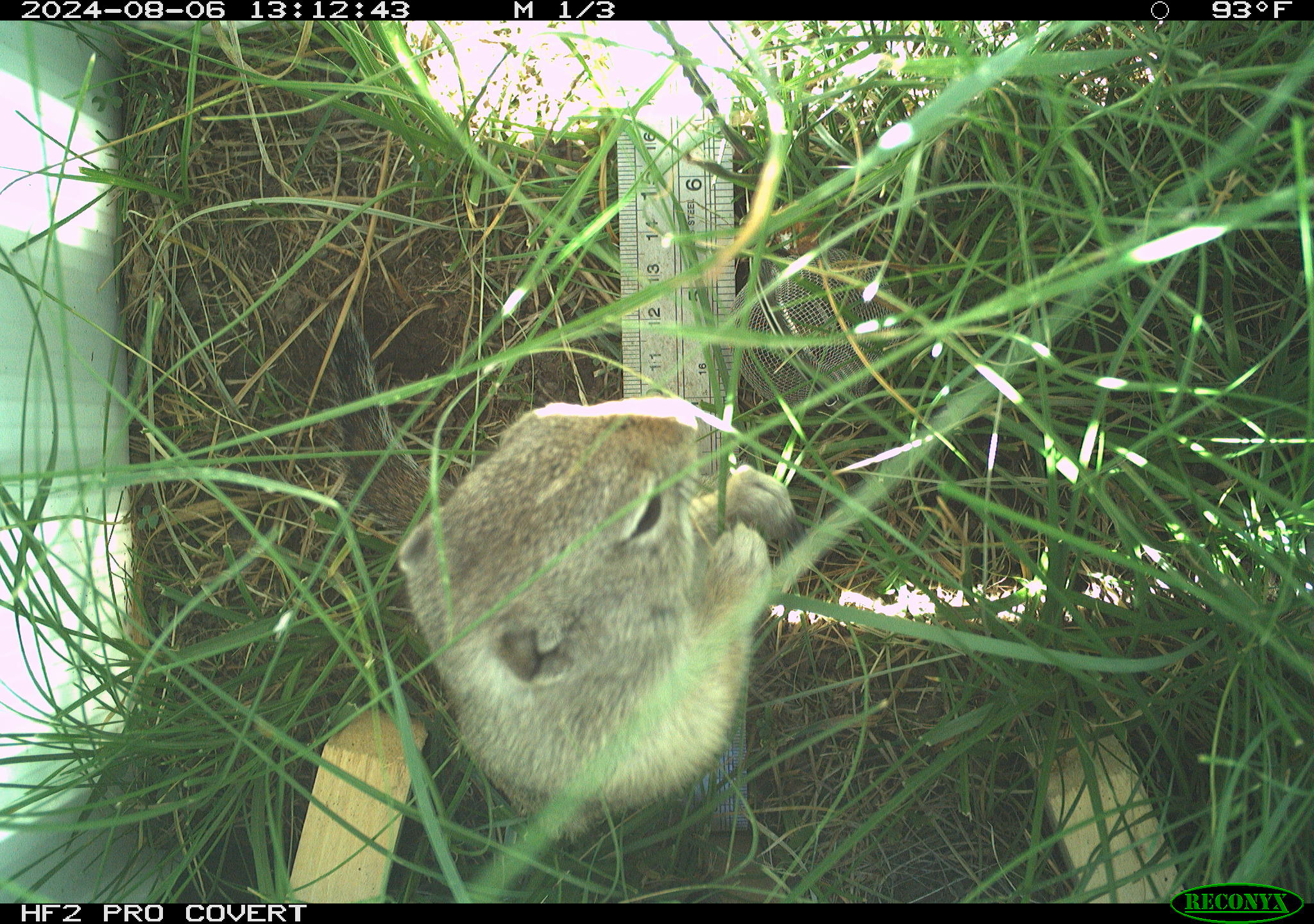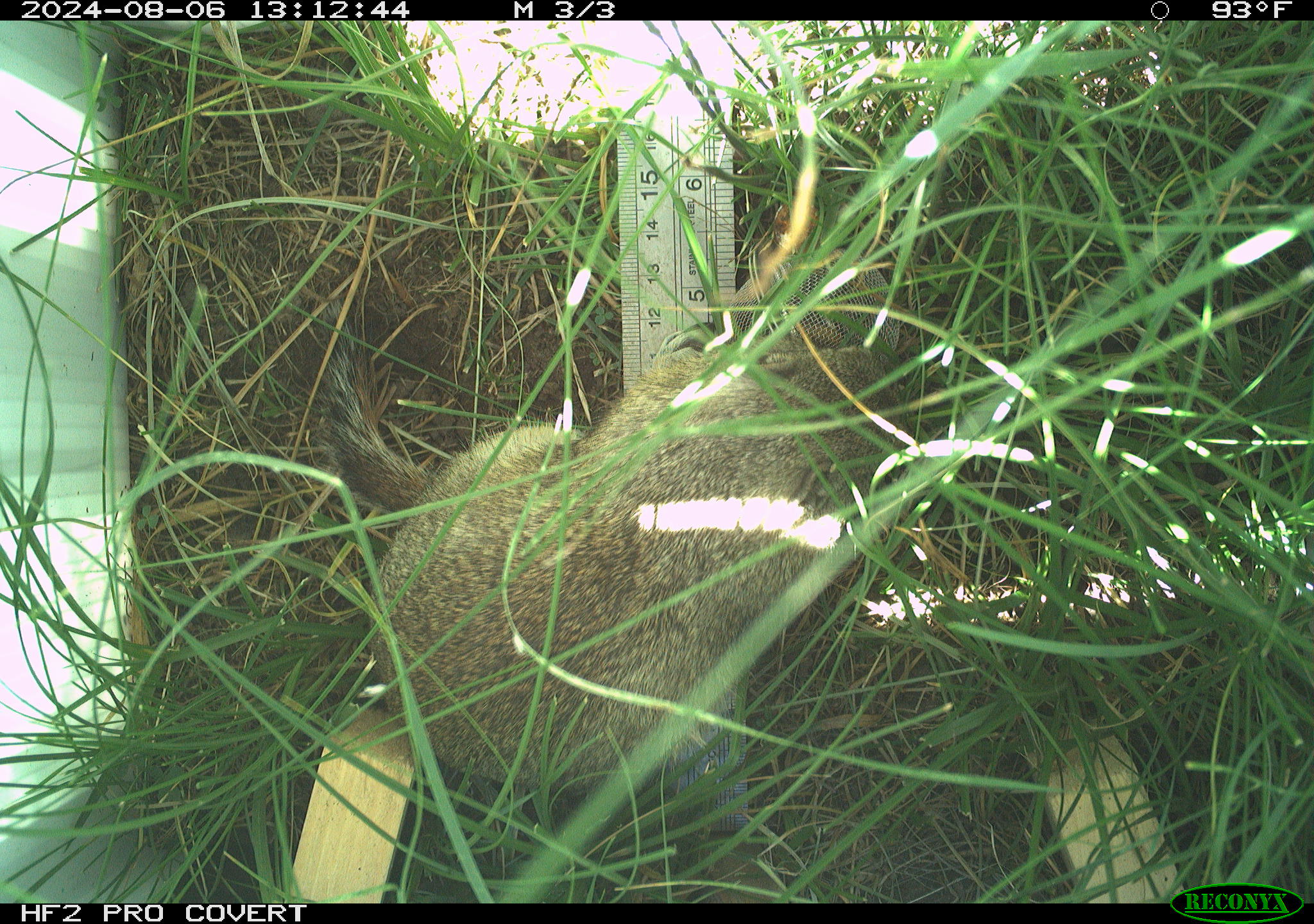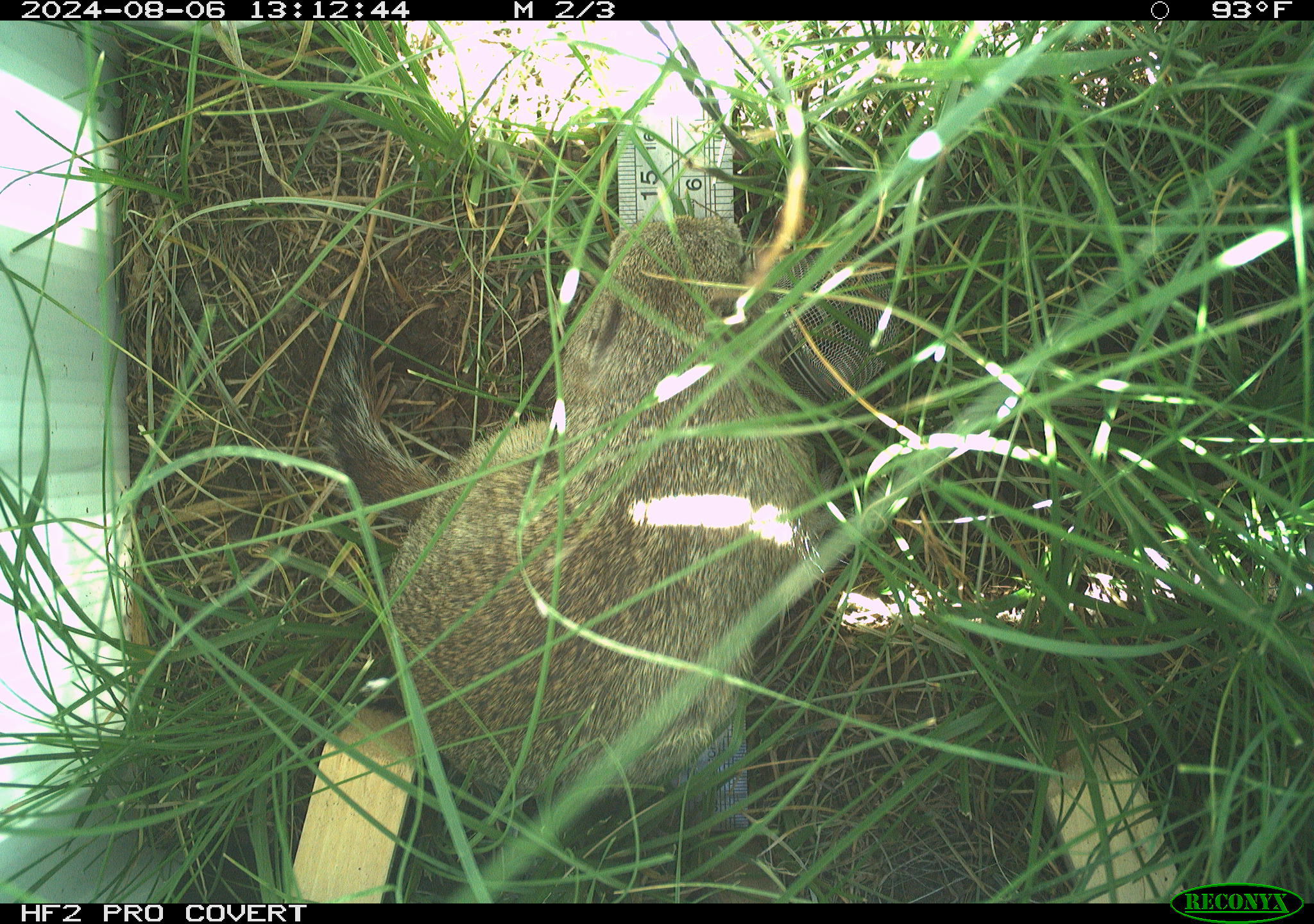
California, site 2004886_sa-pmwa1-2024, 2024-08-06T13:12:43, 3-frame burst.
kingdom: Animalia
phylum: Chordata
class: Mammalia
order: Rodentia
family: Sciuridae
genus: Urocitellus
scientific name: Urocitellus beldingi beldingi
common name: belding's ground squirrel